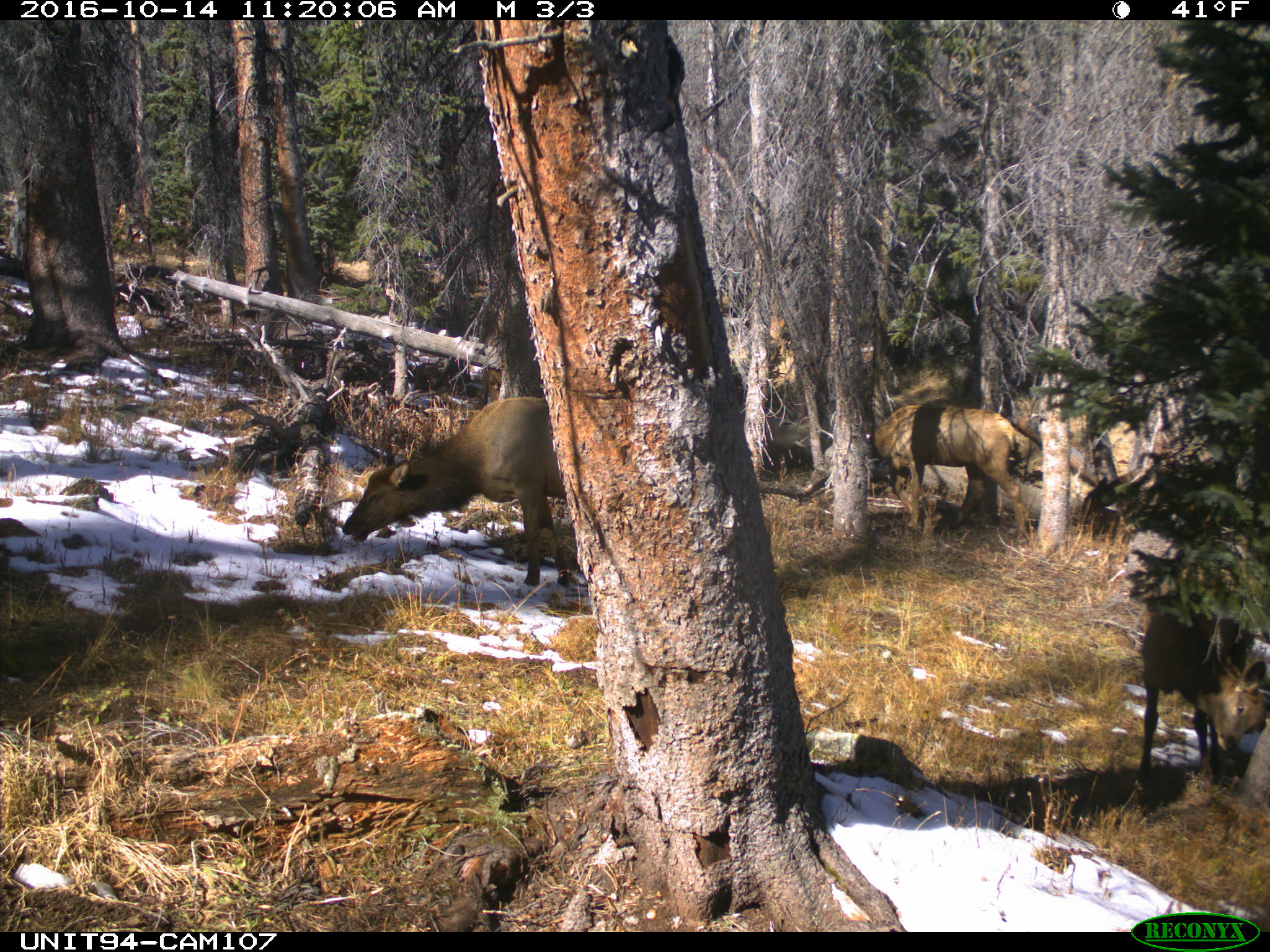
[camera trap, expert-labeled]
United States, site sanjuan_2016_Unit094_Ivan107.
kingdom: Animalia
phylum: Chordata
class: Mammalia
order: Artiodactyla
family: Cervidae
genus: Cervus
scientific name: Cervus elaphus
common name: red deer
Cervus elaphus (red deer).